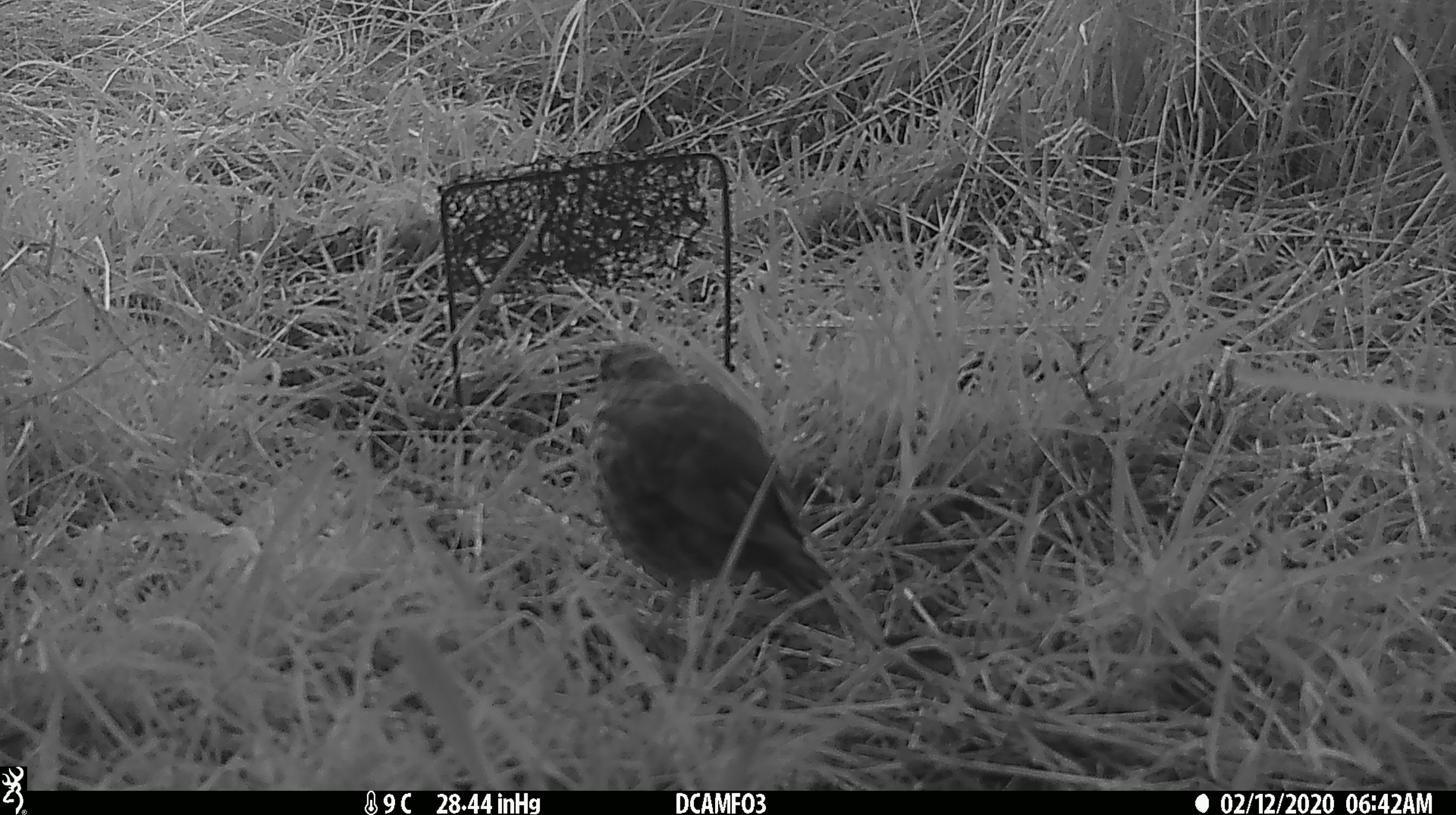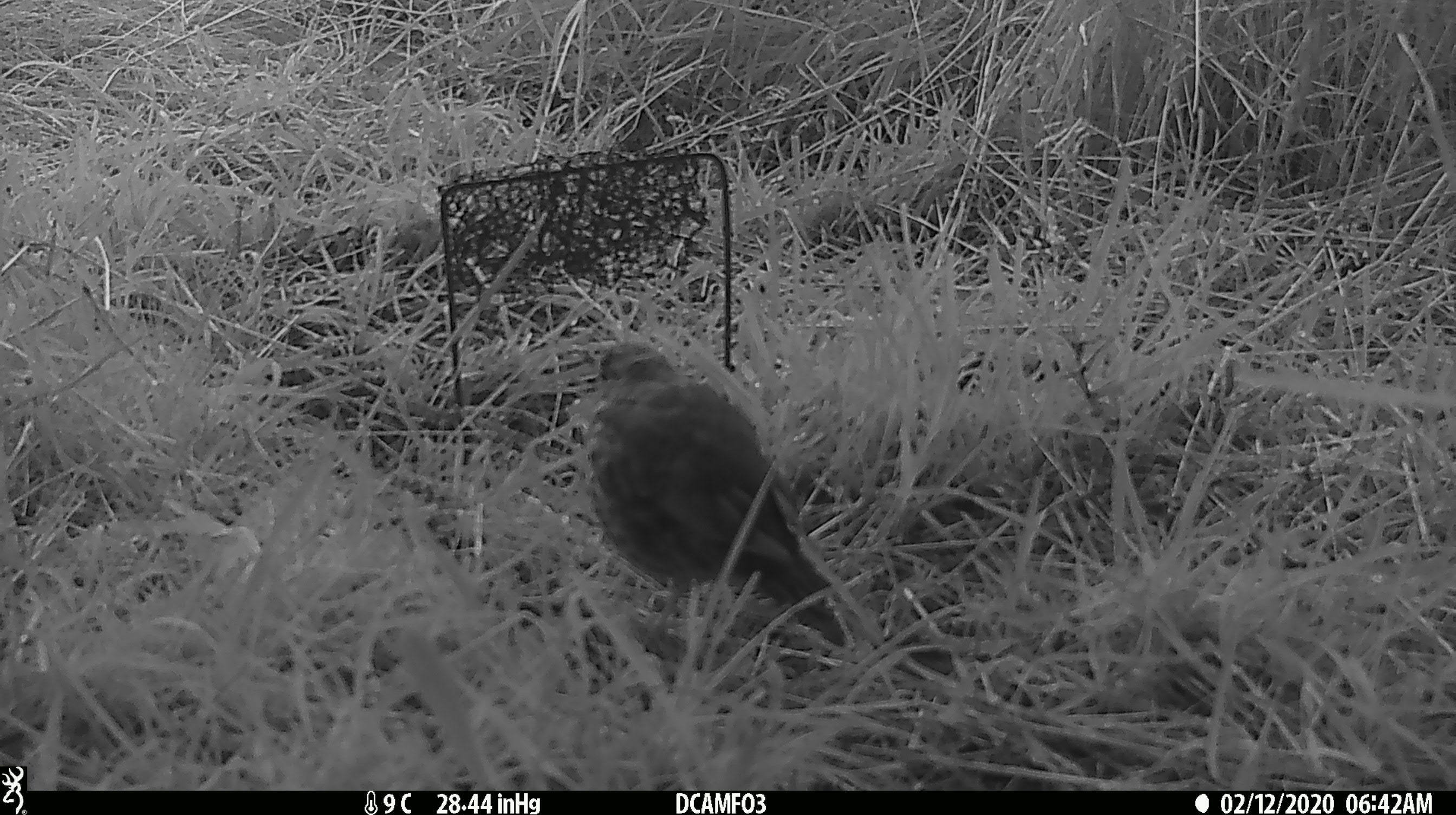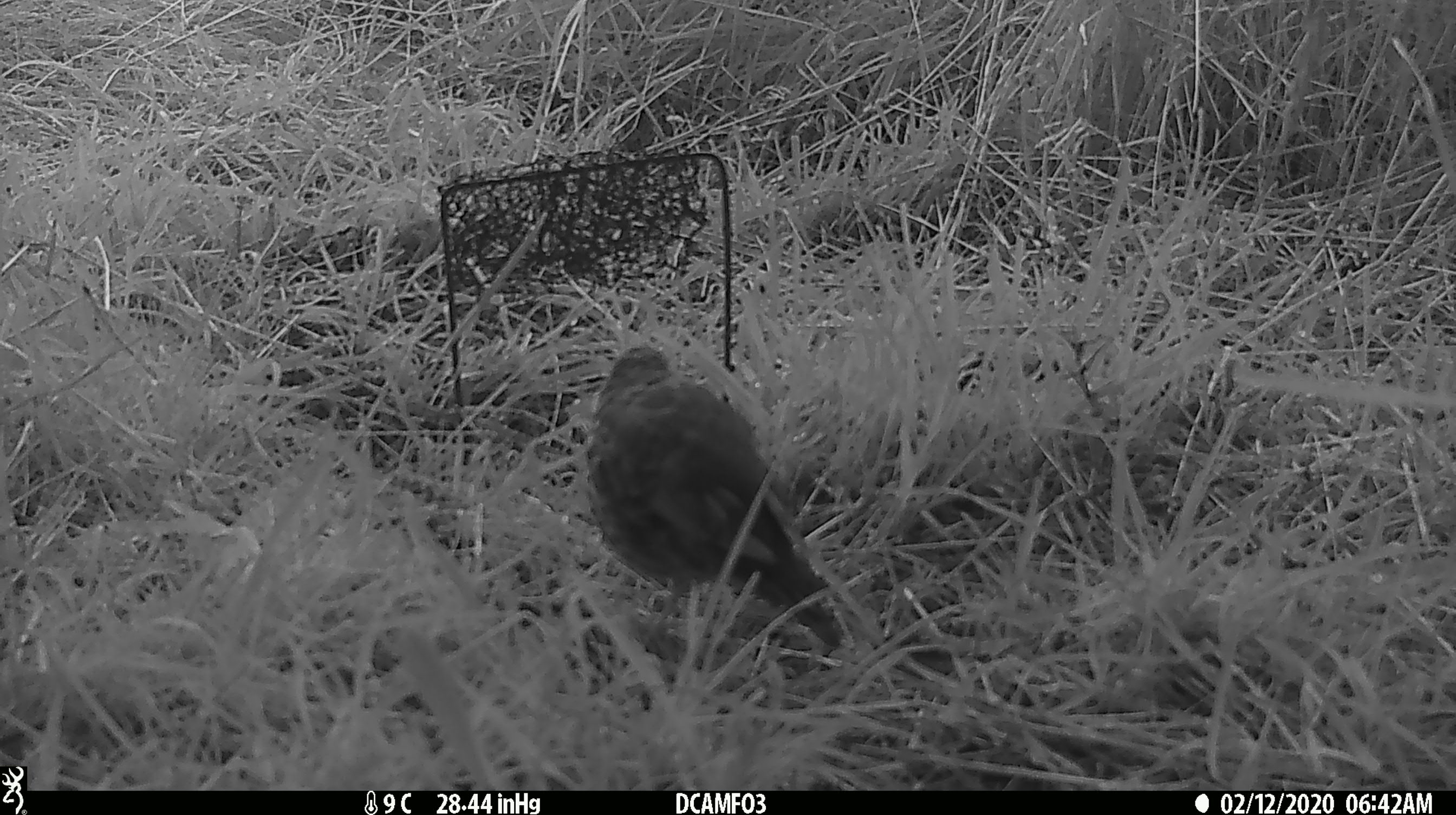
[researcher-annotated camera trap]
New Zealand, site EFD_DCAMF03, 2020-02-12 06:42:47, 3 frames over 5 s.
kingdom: Animalia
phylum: Chordata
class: Aves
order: Passeriformes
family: Turdidae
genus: Turdus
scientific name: Turdus philomelos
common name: song thrush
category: thrush